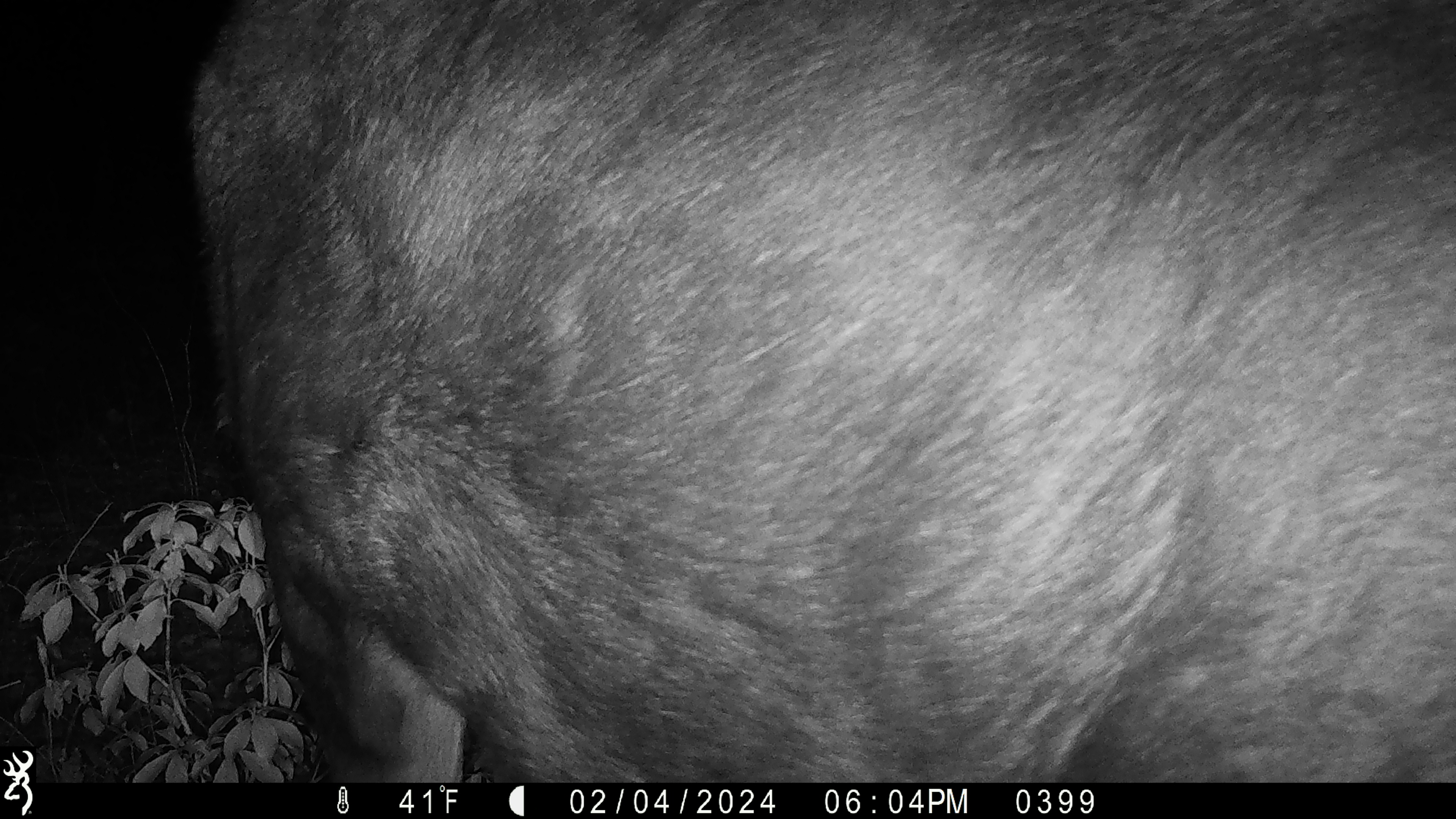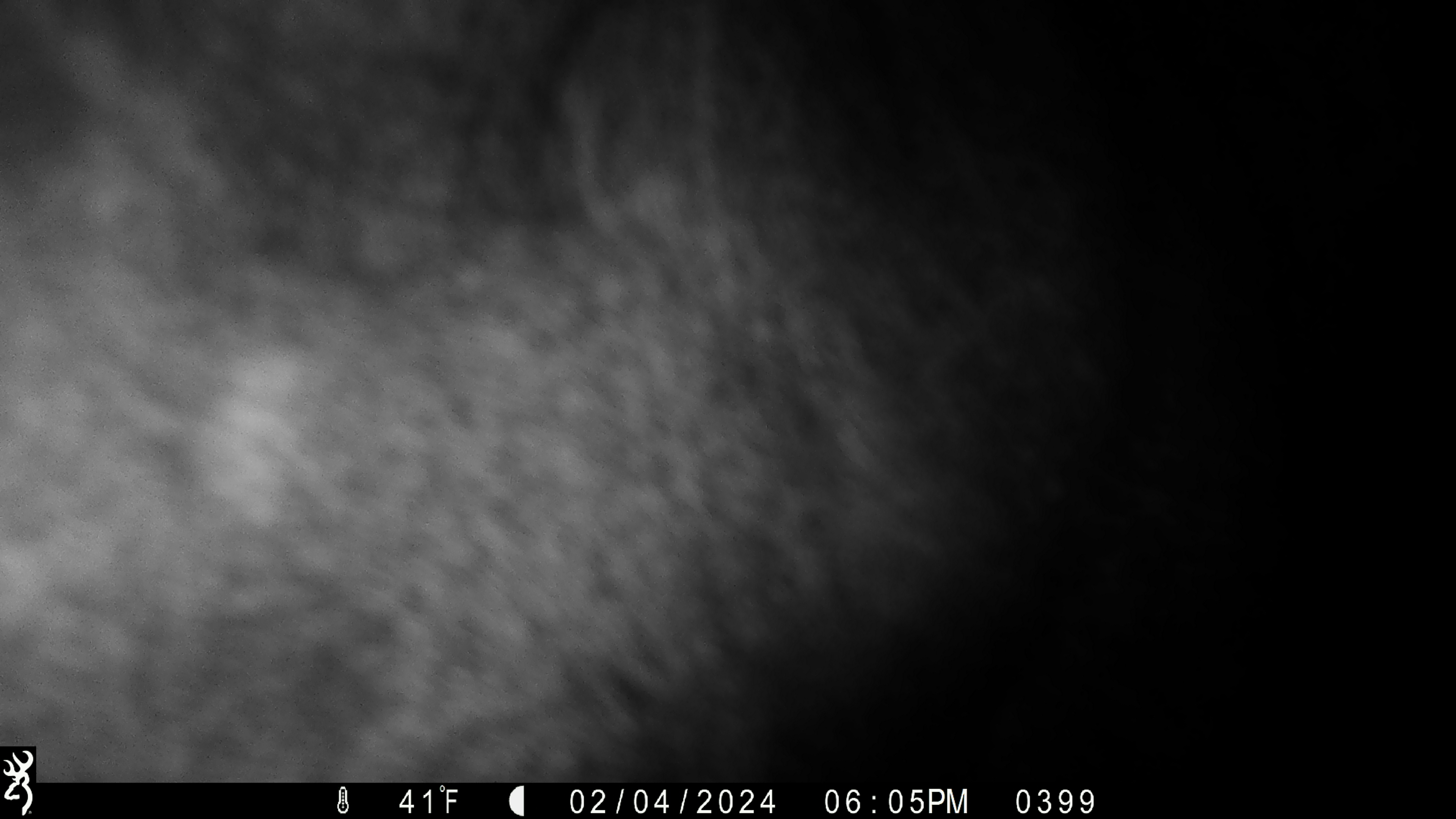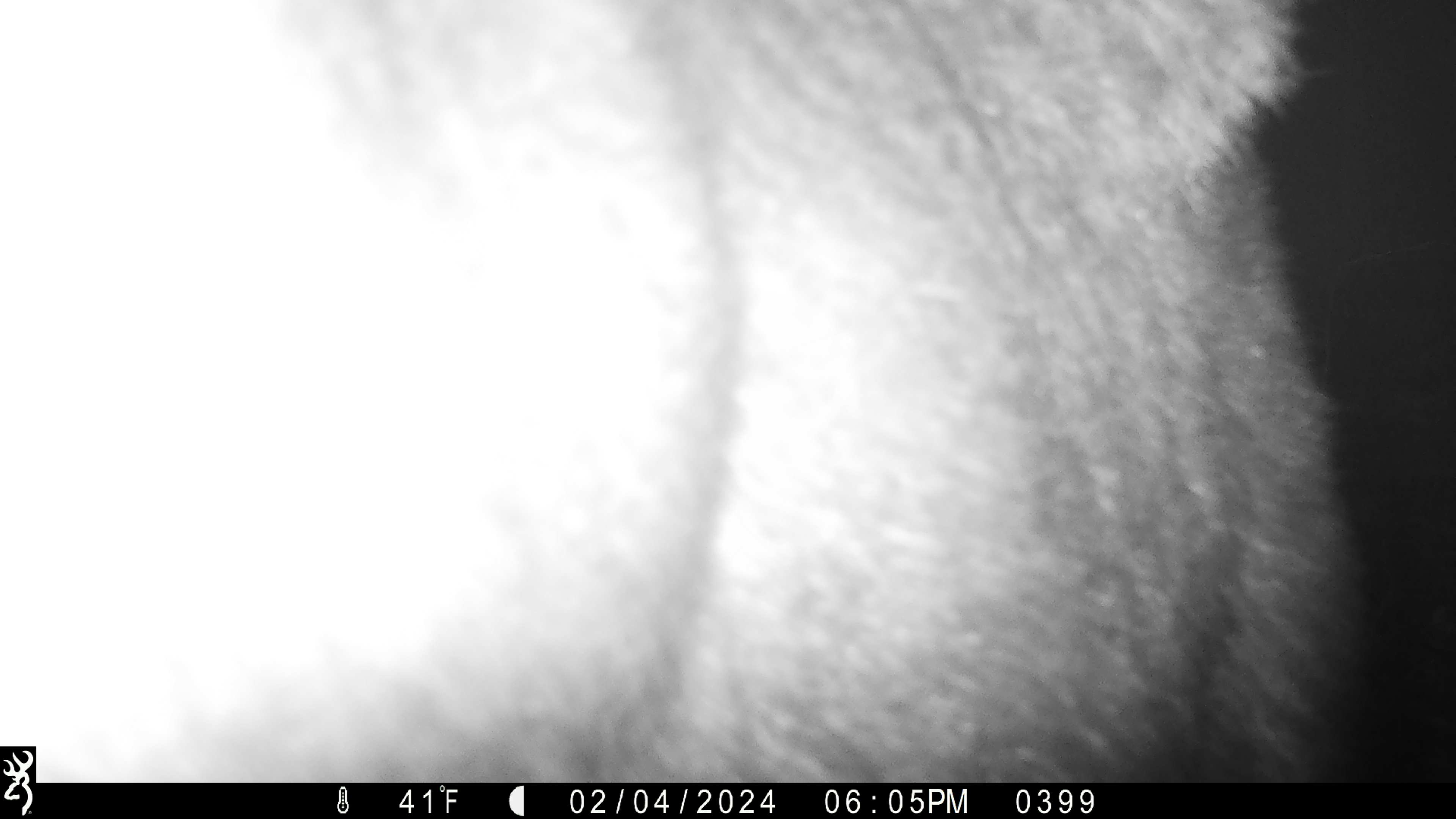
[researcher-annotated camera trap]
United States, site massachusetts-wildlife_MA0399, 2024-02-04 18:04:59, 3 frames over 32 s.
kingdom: Animalia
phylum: Chordata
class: Mammalia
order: Artiodactyla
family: Cervidae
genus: Alces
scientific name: Alces alces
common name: moose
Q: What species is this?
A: Moose (Alces alces).